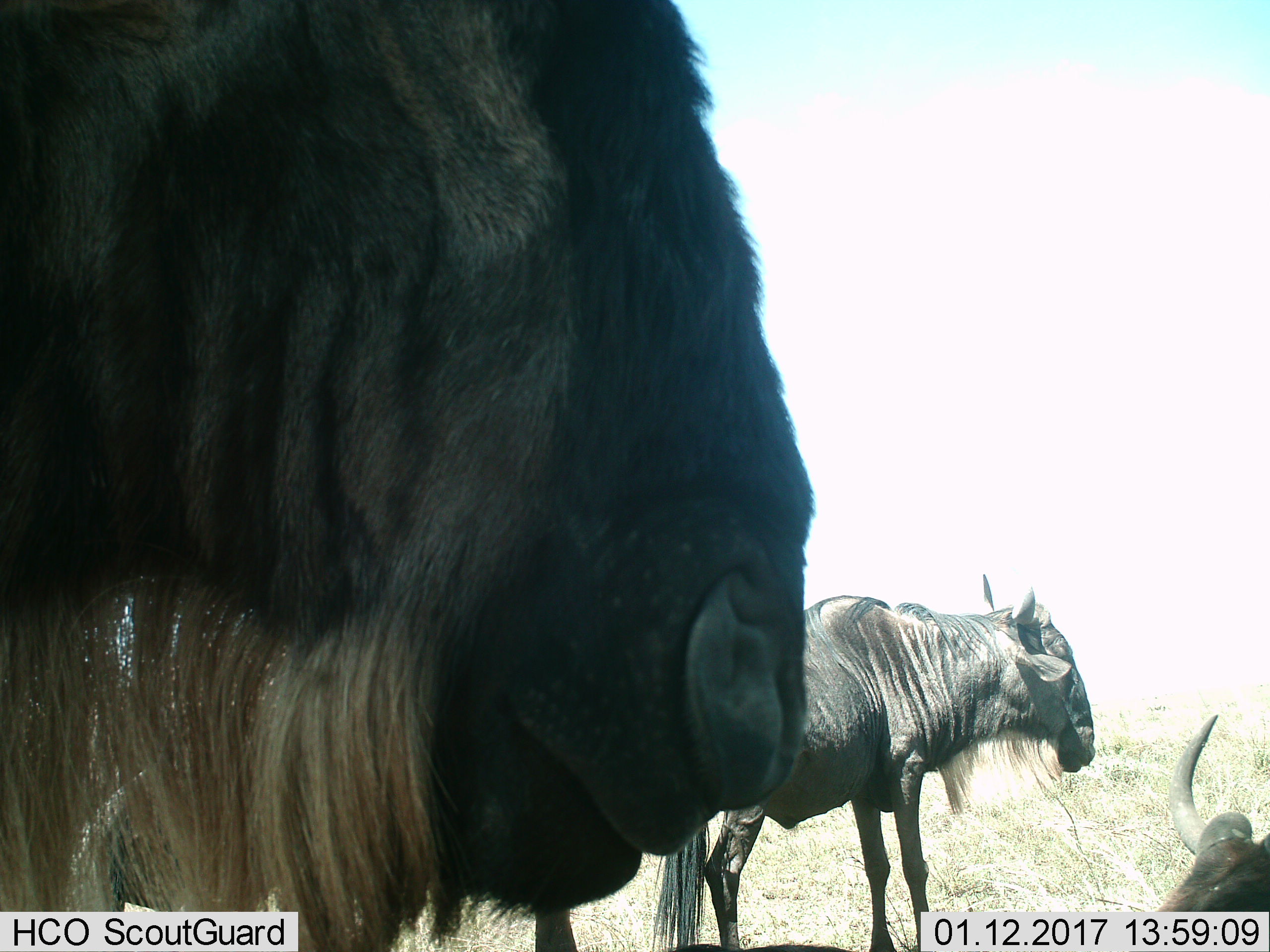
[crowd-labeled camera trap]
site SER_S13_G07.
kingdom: Animalia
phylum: Chordata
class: Mammalia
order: Artiodactyla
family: Bovidae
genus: Connochaetes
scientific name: Connochaetes taurinus taurinus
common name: blue wildebeest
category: wildebeestblue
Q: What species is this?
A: Wildebeestblue (blue wildebeest) (Connochaetes taurinus taurinus).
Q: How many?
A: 3.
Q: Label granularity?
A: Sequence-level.